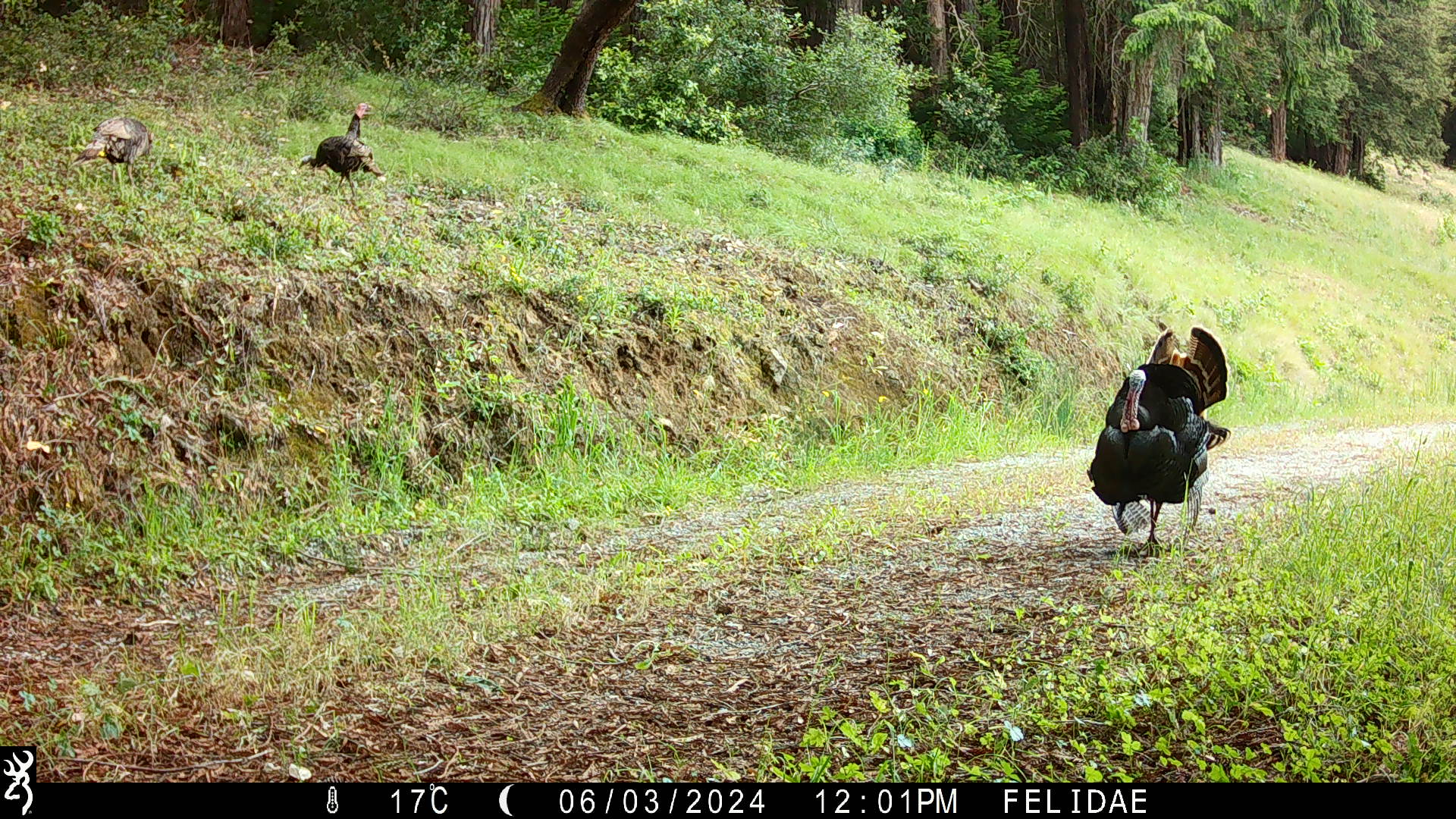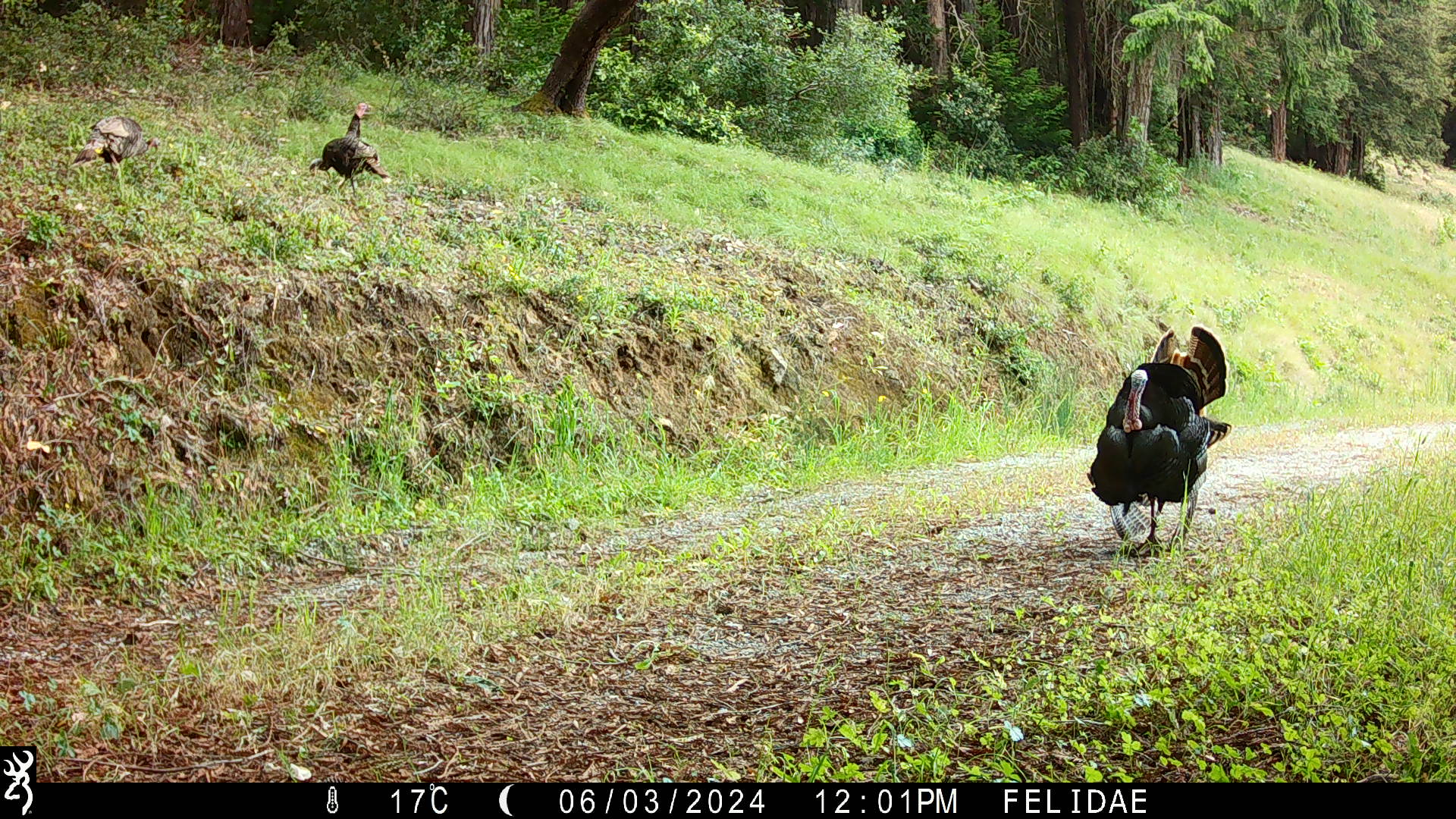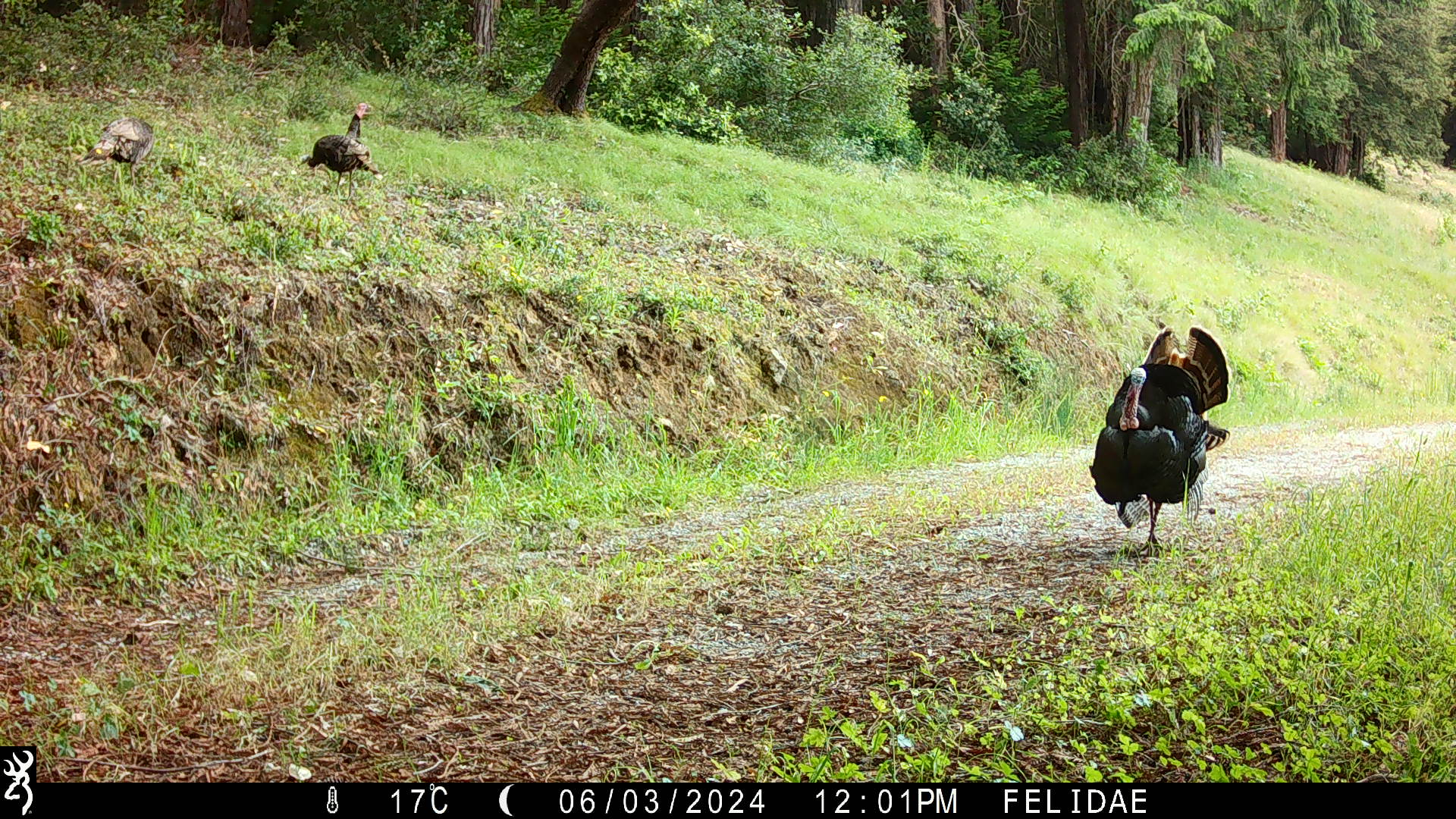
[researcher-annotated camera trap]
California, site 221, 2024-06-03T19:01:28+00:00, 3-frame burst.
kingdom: Animalia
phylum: Chordata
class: Aves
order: Galliformes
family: Phasianidae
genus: Meleagris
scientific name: Meleagris gallopavo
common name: turkey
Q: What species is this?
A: Turkey (Meleagris gallopavo).